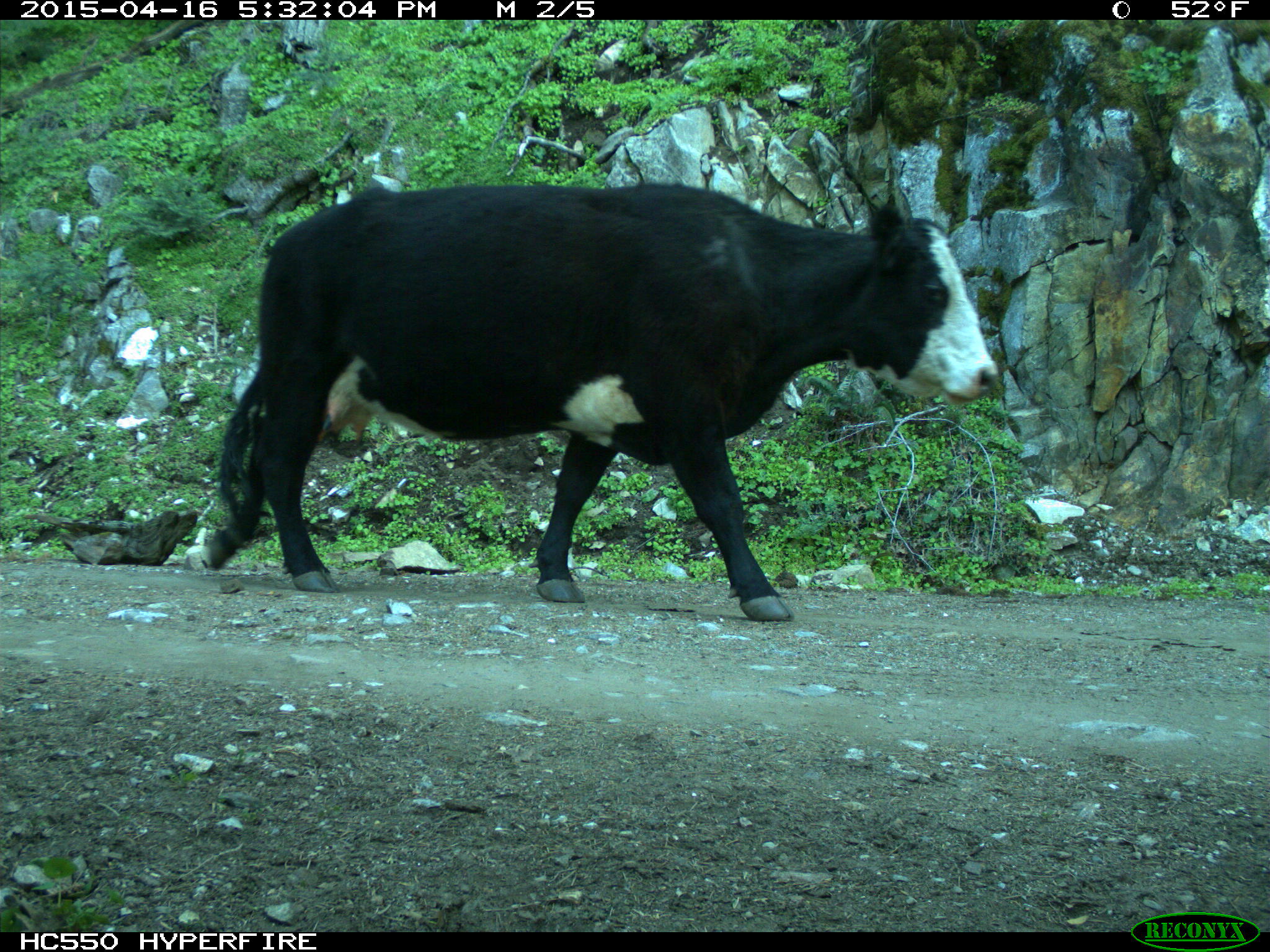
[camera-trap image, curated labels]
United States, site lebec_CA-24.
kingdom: Animalia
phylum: Chordata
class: Mammalia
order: Artiodactyla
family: Bovidae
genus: Bos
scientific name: Bos taurus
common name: domestic cow